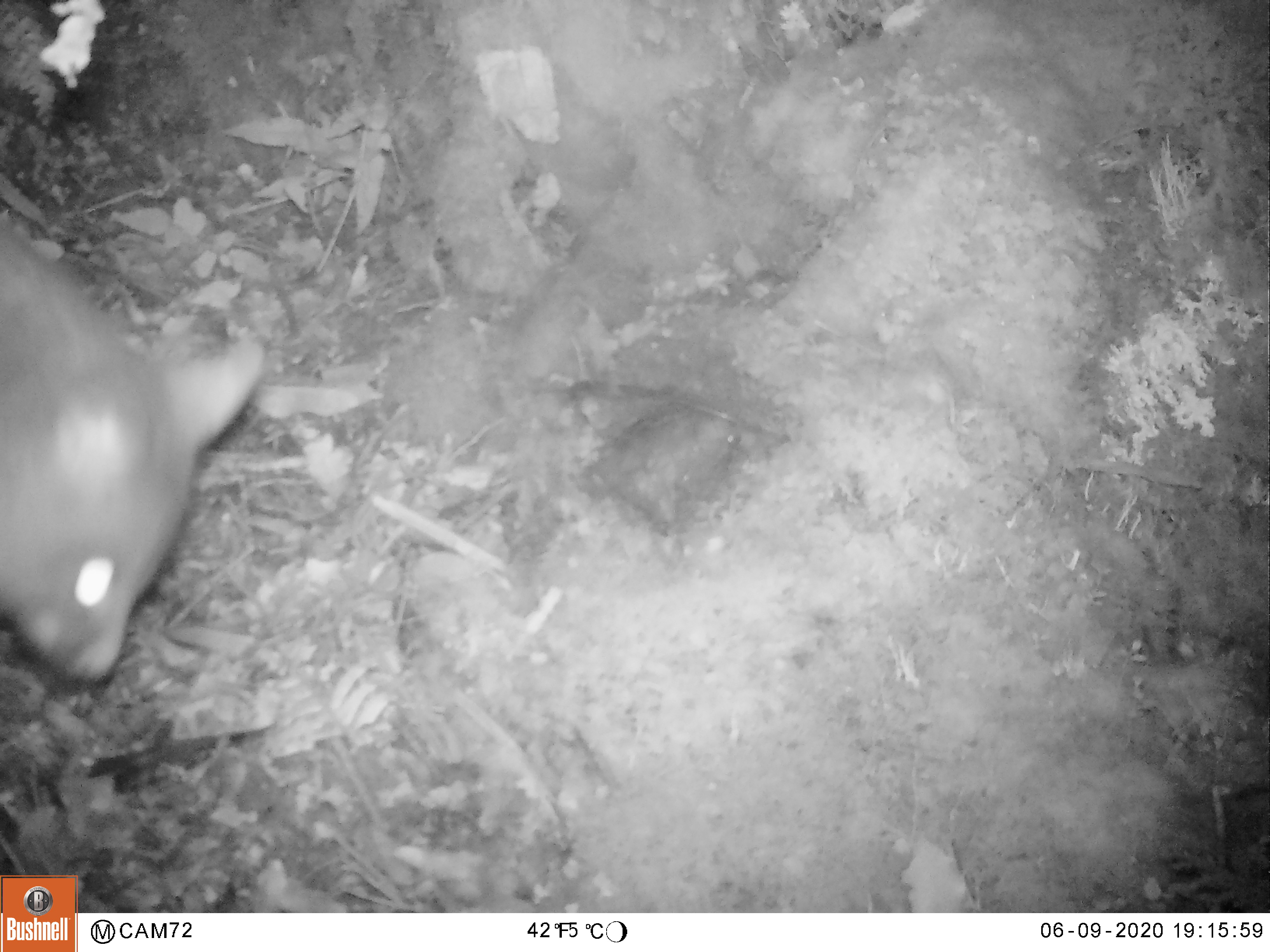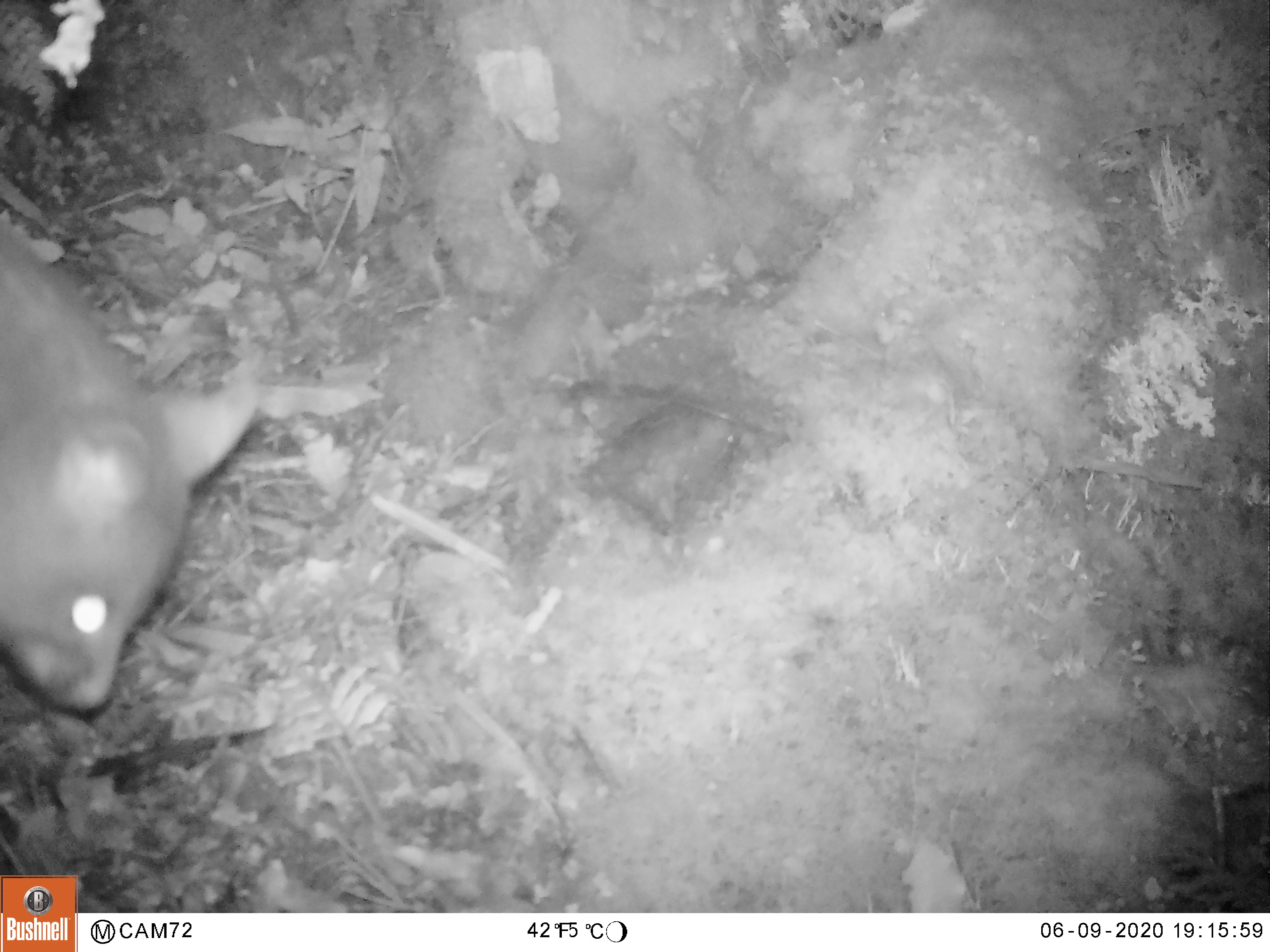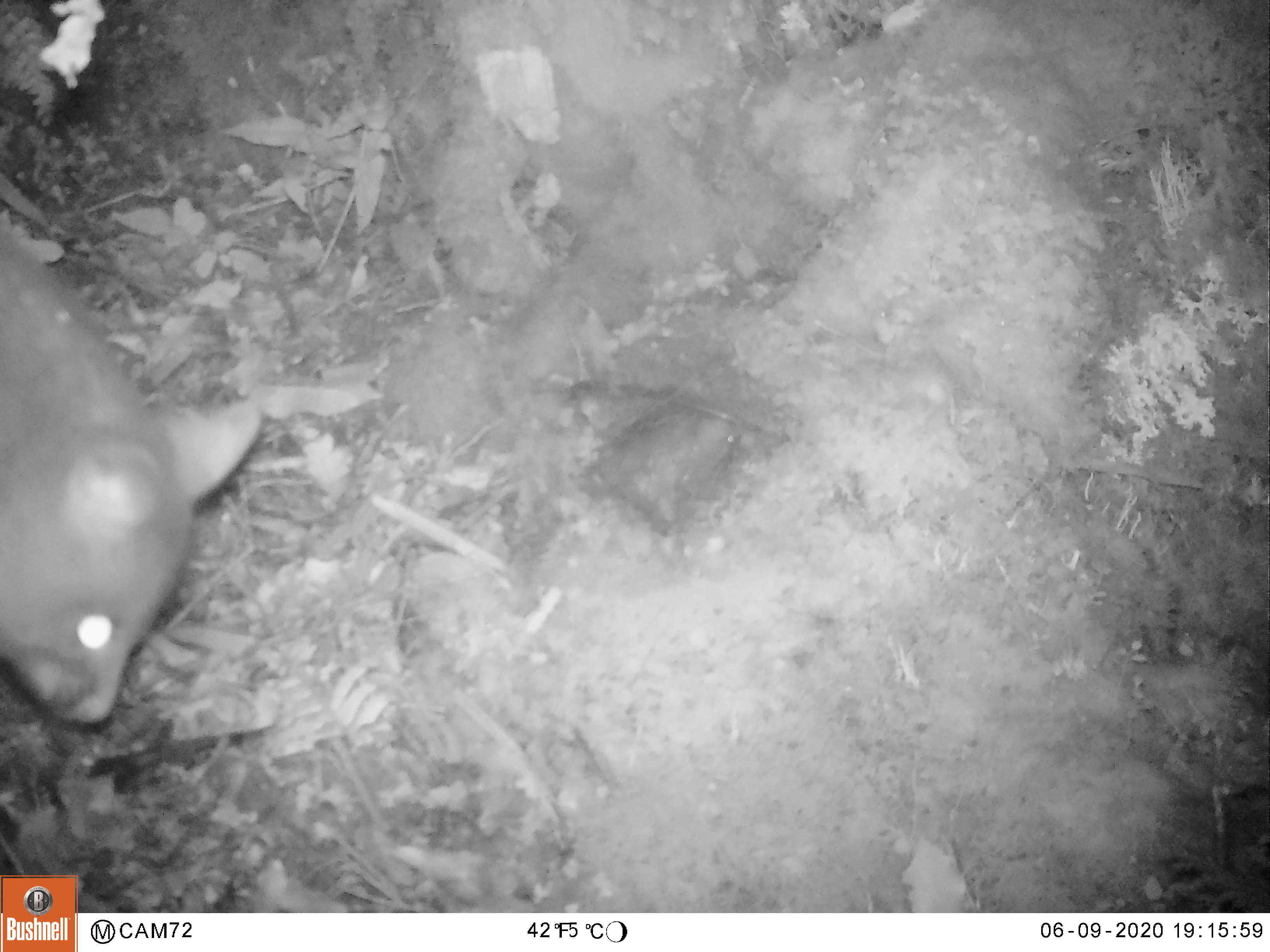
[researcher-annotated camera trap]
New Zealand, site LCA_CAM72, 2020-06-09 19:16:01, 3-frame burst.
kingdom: Animalia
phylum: Chordata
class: Mammalia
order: Diprotodontia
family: Phalangeridae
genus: Trichosurus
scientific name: Trichosurus vulpecula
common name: common brushtail possum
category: possum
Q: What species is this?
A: Possum (common brushtail possum) (Trichosurus vulpecula).